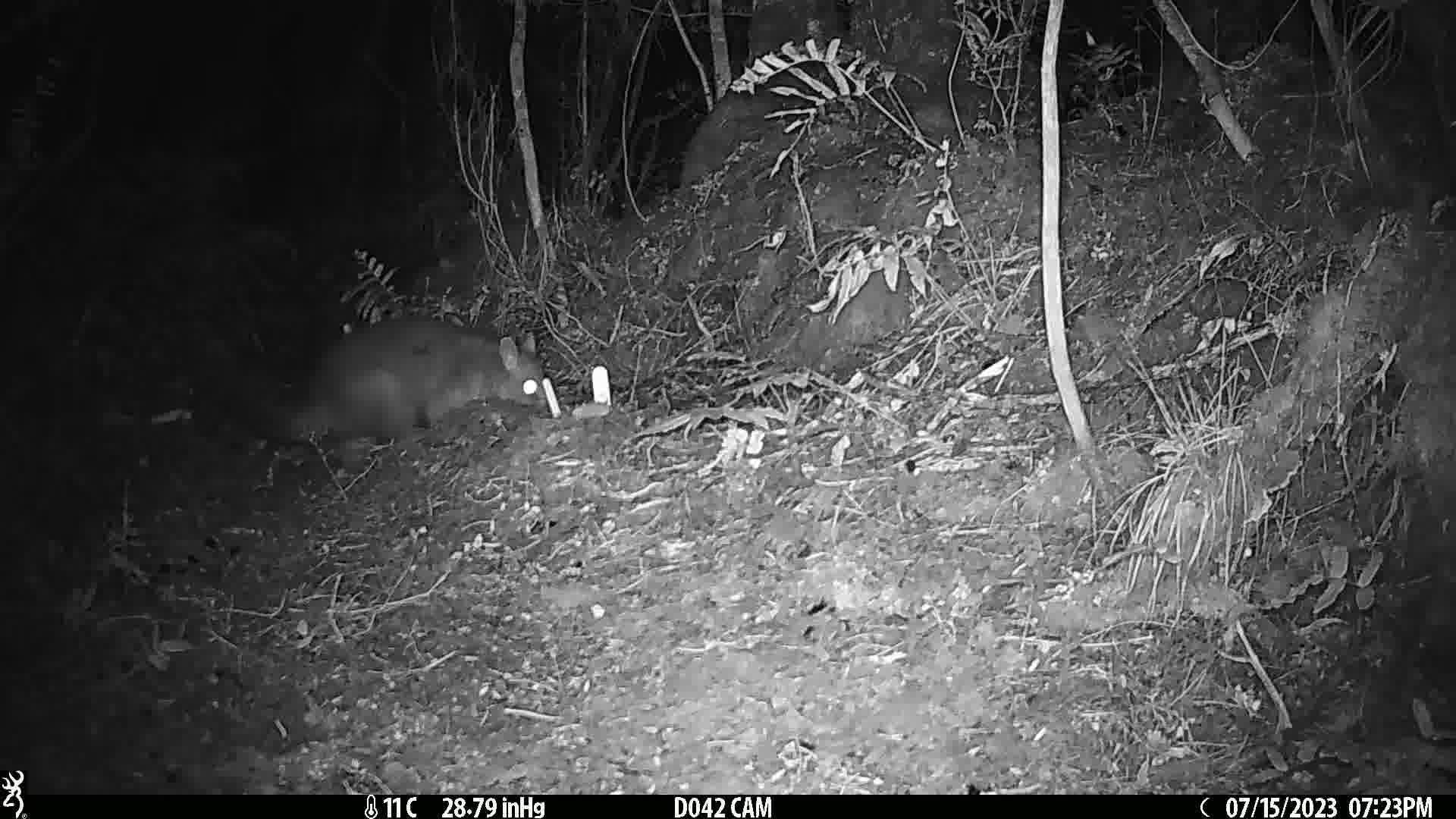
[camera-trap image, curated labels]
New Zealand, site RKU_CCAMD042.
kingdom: Animalia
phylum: Chordata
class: Mammalia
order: Diprotodontia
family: Phalangeridae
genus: Trichosurus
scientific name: Trichosurus vulpecula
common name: common brushtail possum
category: possum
Possum (common brushtail possum) (Trichosurus vulpecula).